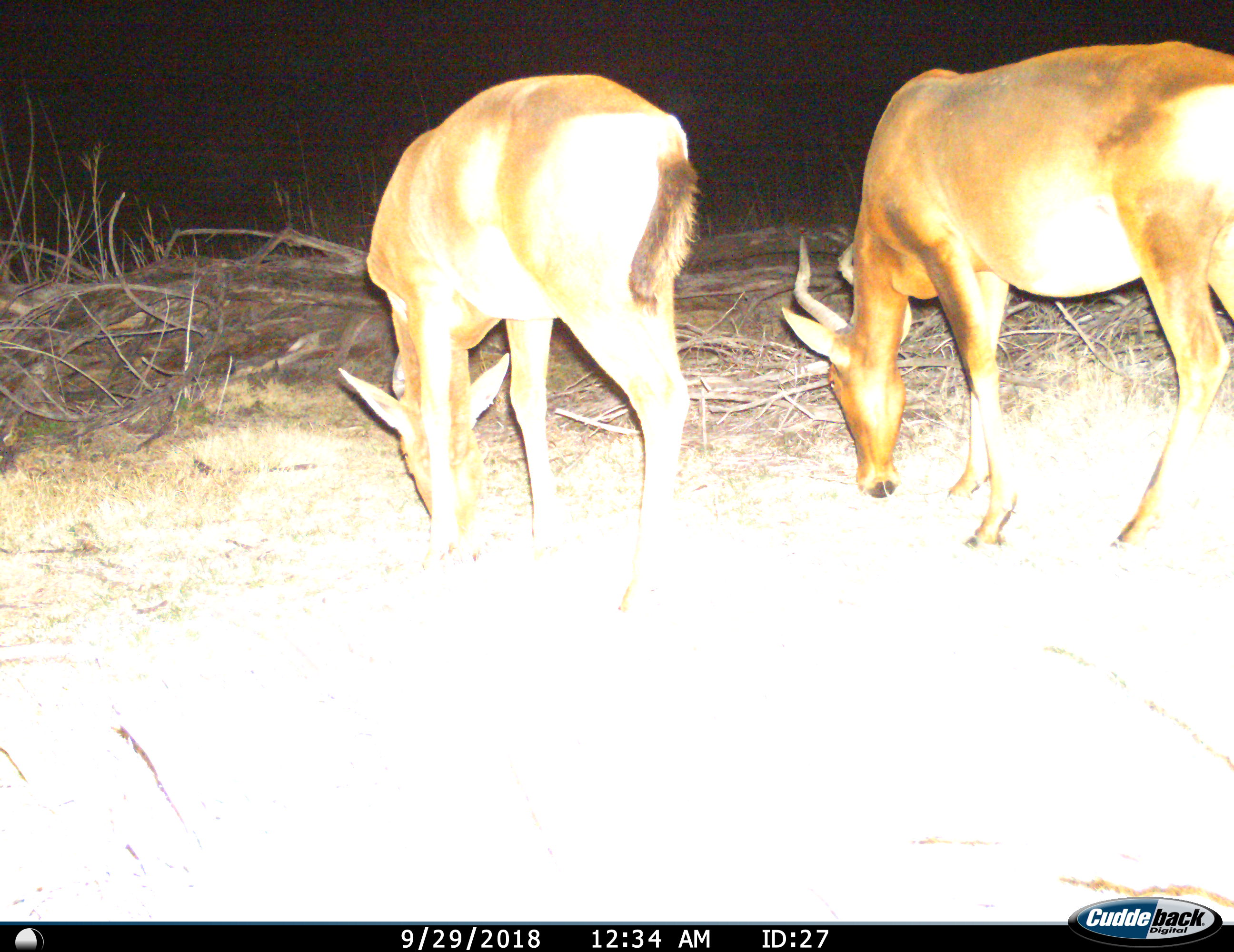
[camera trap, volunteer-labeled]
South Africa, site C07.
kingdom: Animalia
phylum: Chordata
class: Mammalia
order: Artiodactyla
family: Bovidae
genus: Alcelaphus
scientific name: Alcelaphus buselaphus caama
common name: red hartebeest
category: hartebeestred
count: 2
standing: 33%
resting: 0%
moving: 0%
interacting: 0%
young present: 0%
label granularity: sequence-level